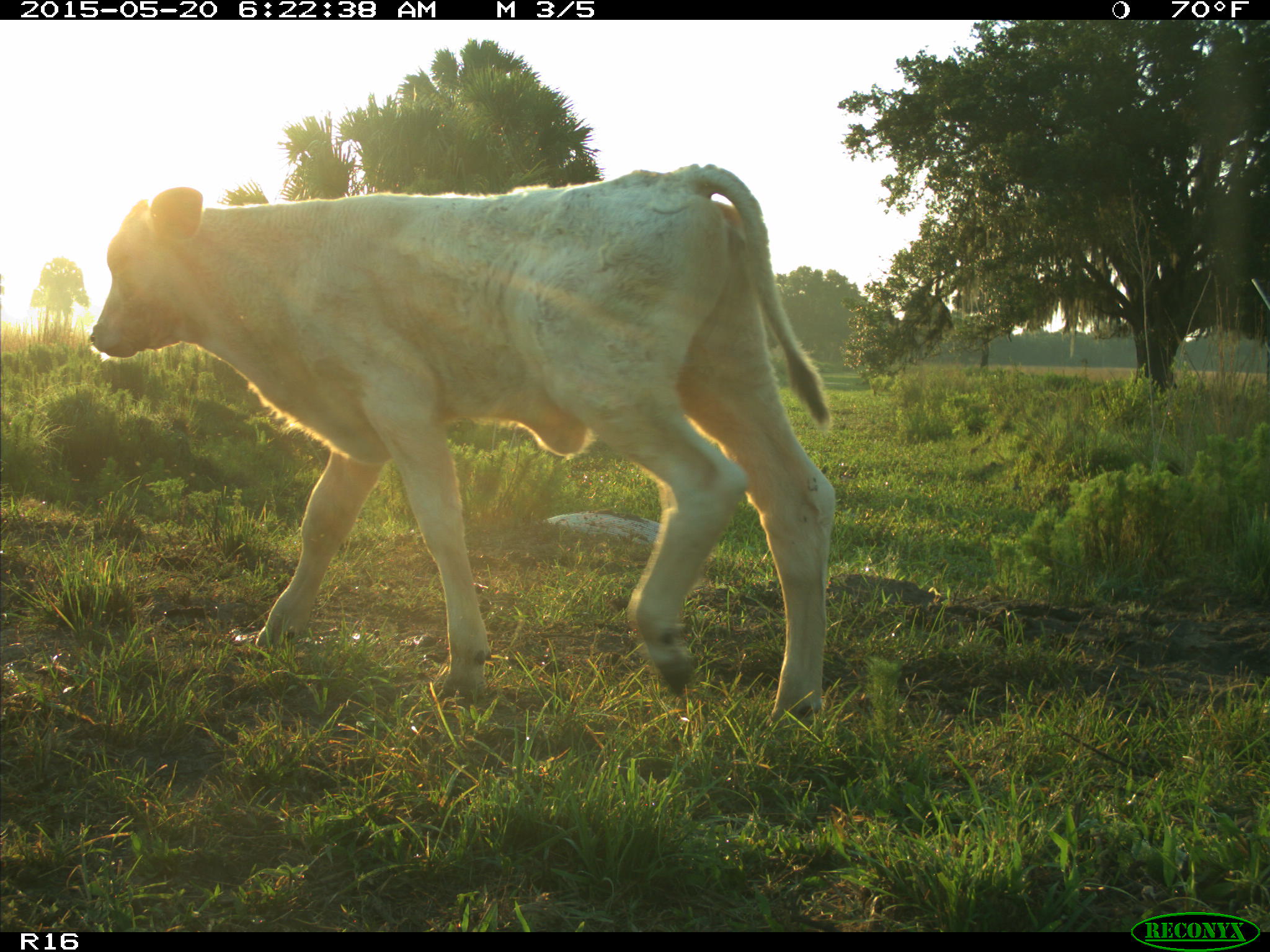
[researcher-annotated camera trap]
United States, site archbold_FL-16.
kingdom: Animalia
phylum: Chordata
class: Mammalia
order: Artiodactyla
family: Bovidae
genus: Bos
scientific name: Bos taurus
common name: domestic cow